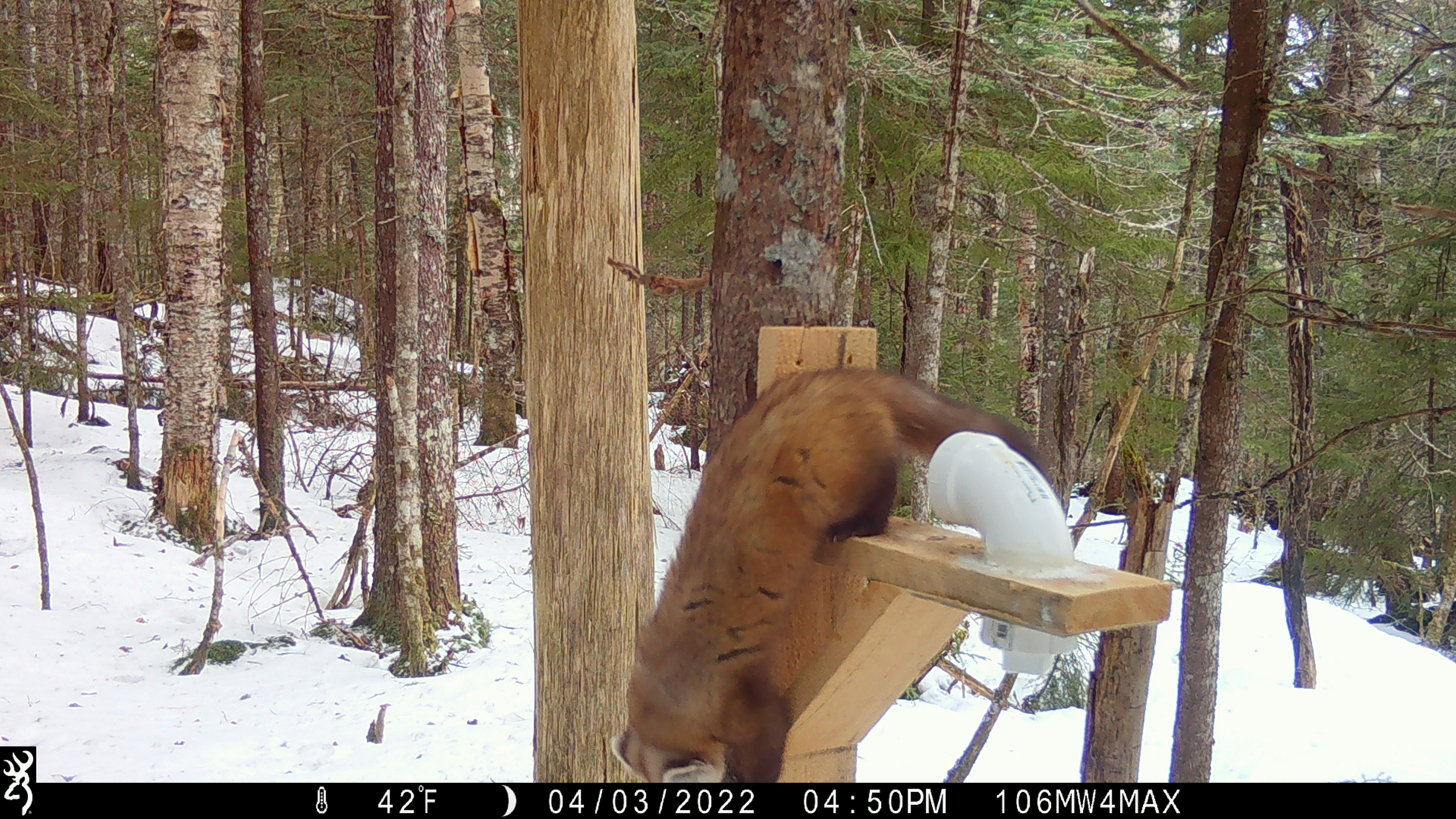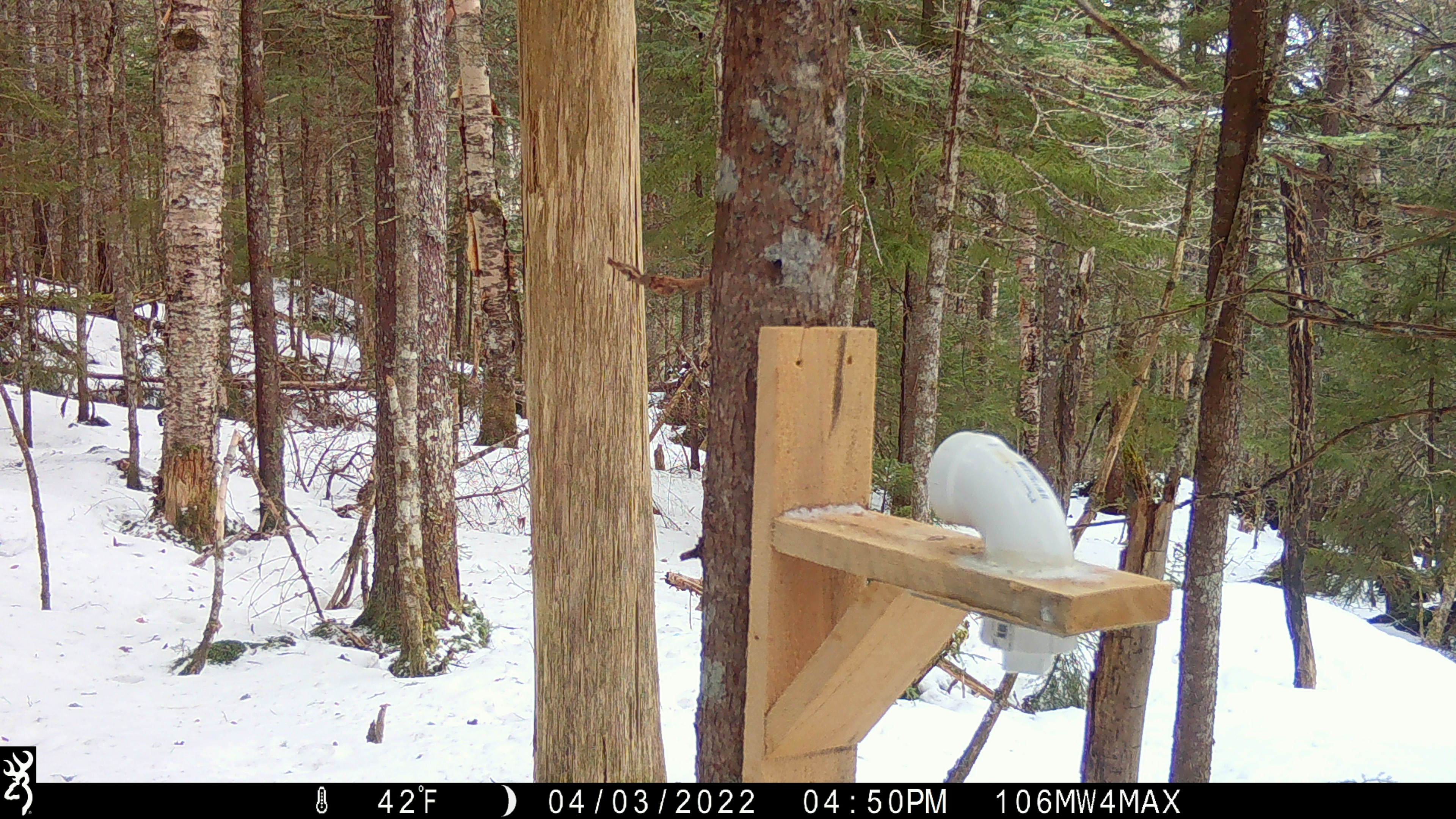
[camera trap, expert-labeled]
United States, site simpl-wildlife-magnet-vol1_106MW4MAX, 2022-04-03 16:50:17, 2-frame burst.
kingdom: Animalia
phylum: Chordata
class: Mammalia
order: Carnivora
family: Mustelidae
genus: Martes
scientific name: Martes americana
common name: american marten